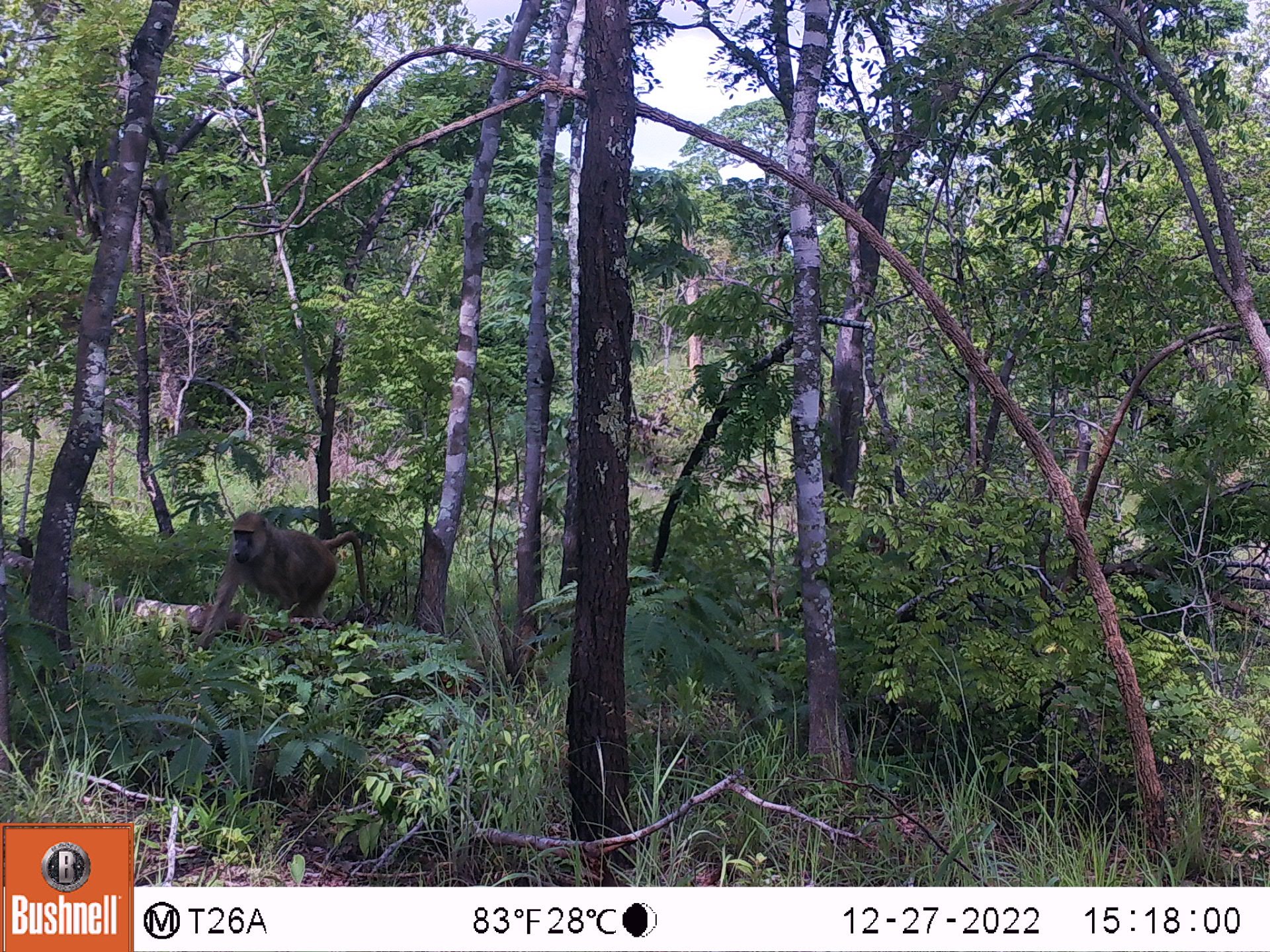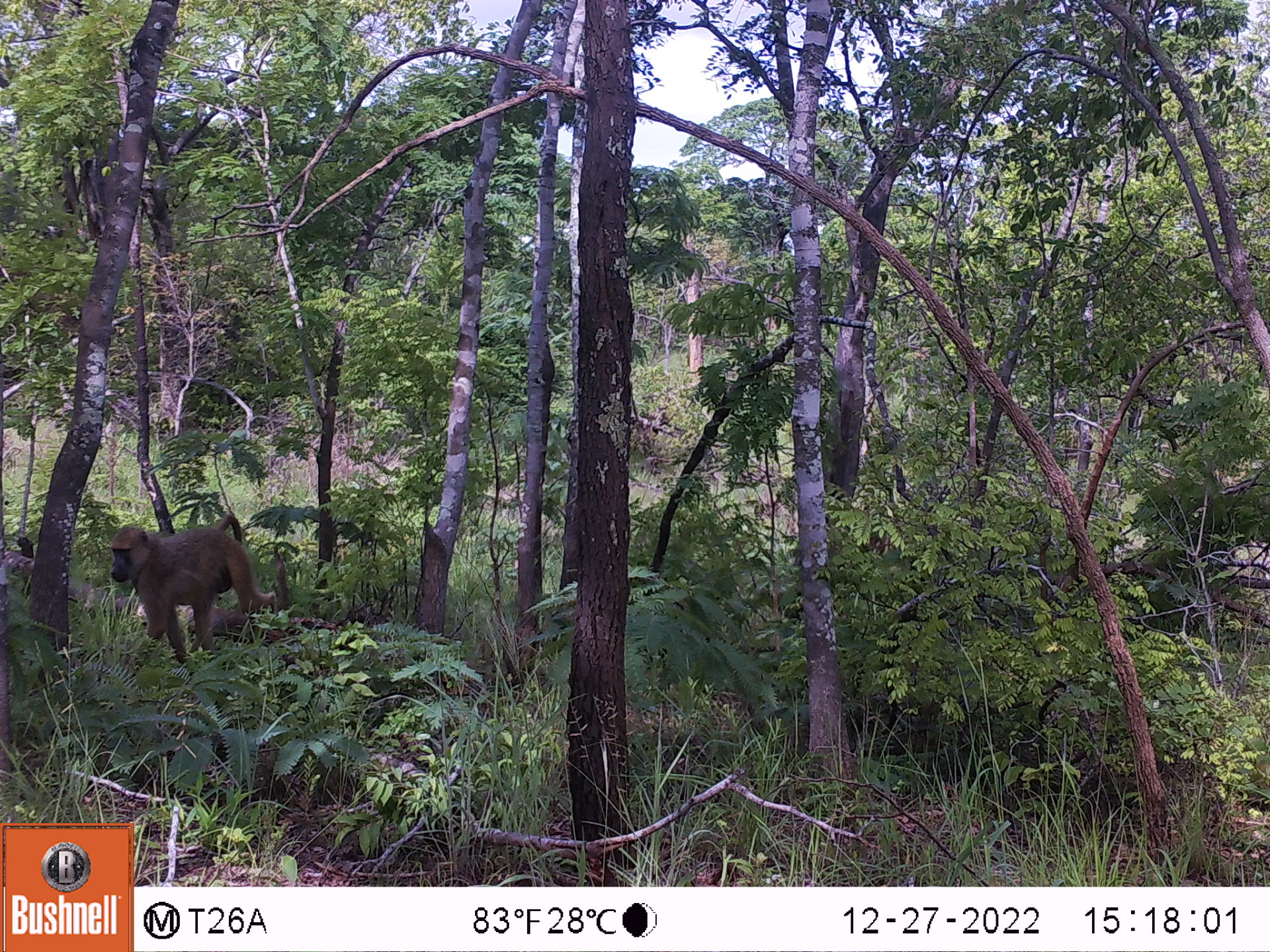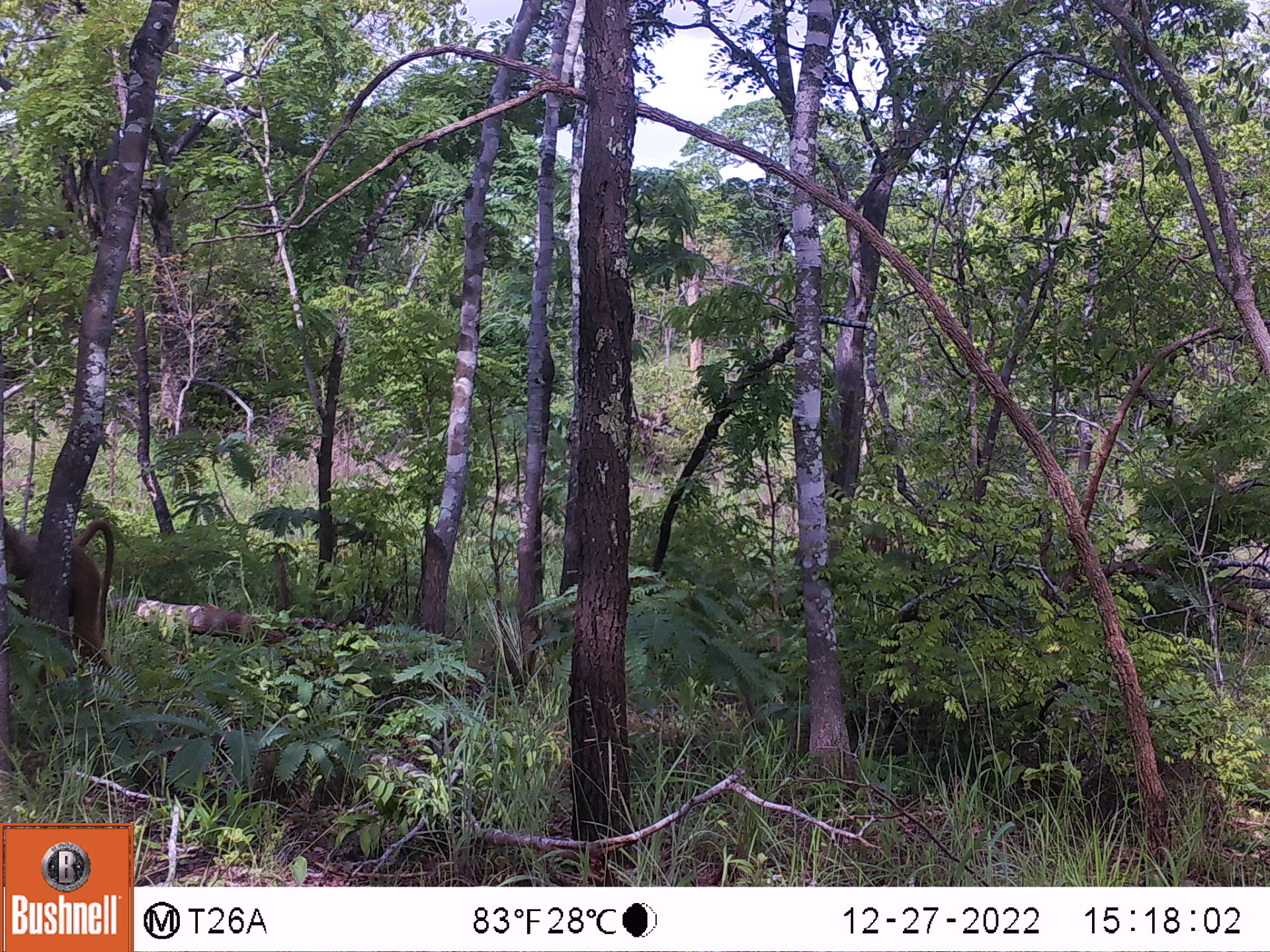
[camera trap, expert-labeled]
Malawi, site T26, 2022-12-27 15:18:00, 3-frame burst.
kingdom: Animalia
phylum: Chordata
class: Mammalia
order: Primates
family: Cercopithecidae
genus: Papio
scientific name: Papio cynocephalus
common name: yellow baboon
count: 1